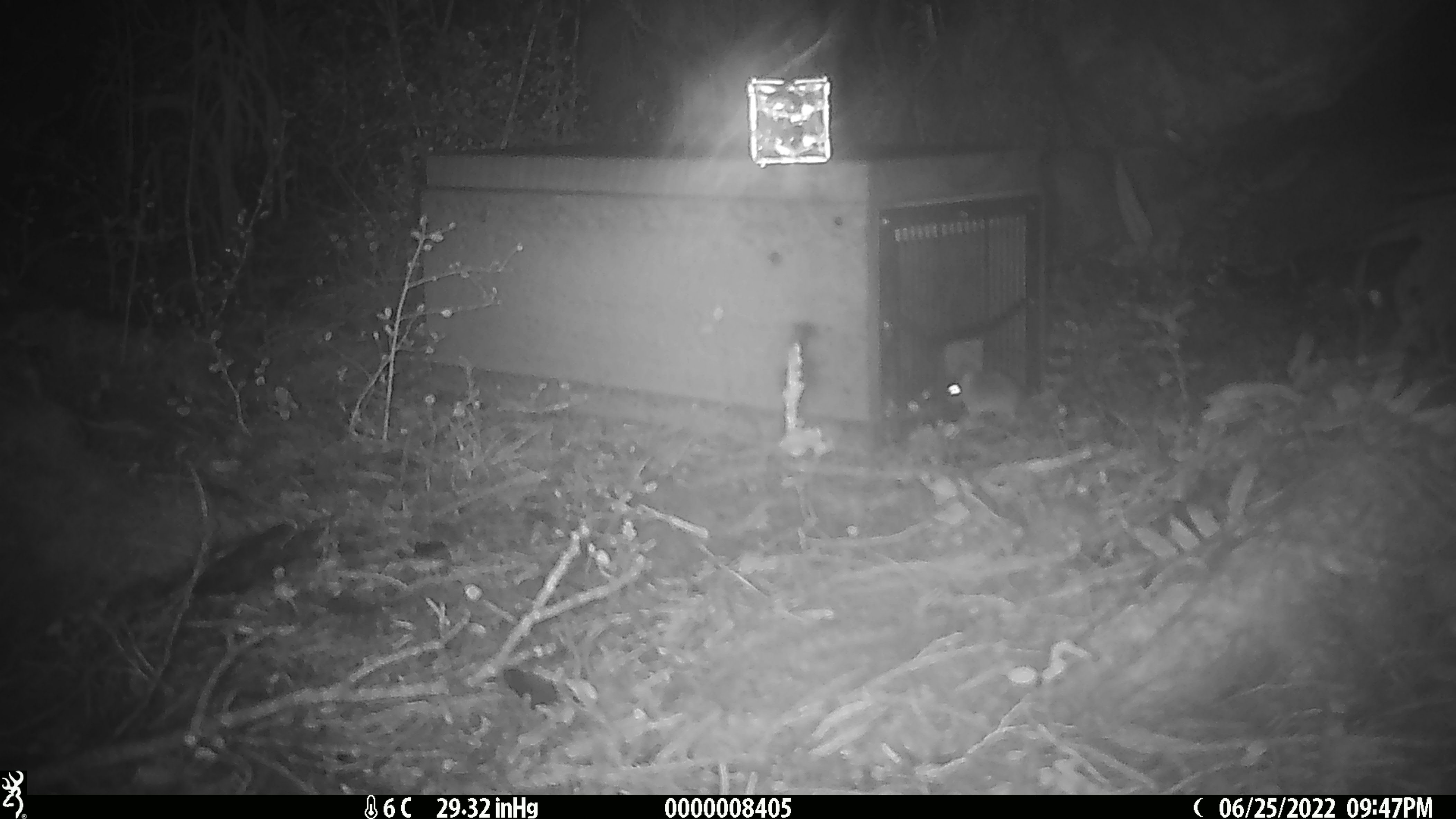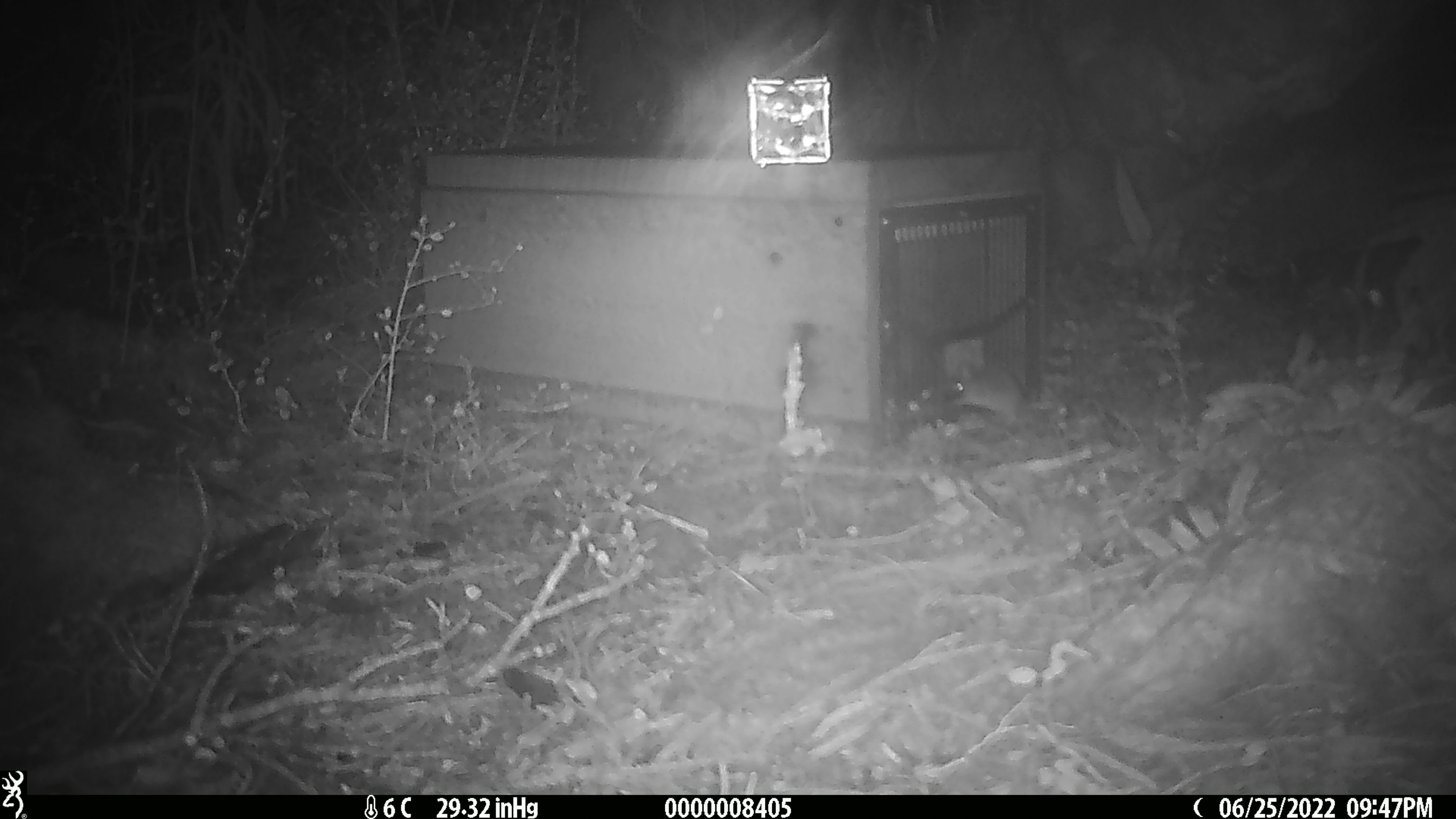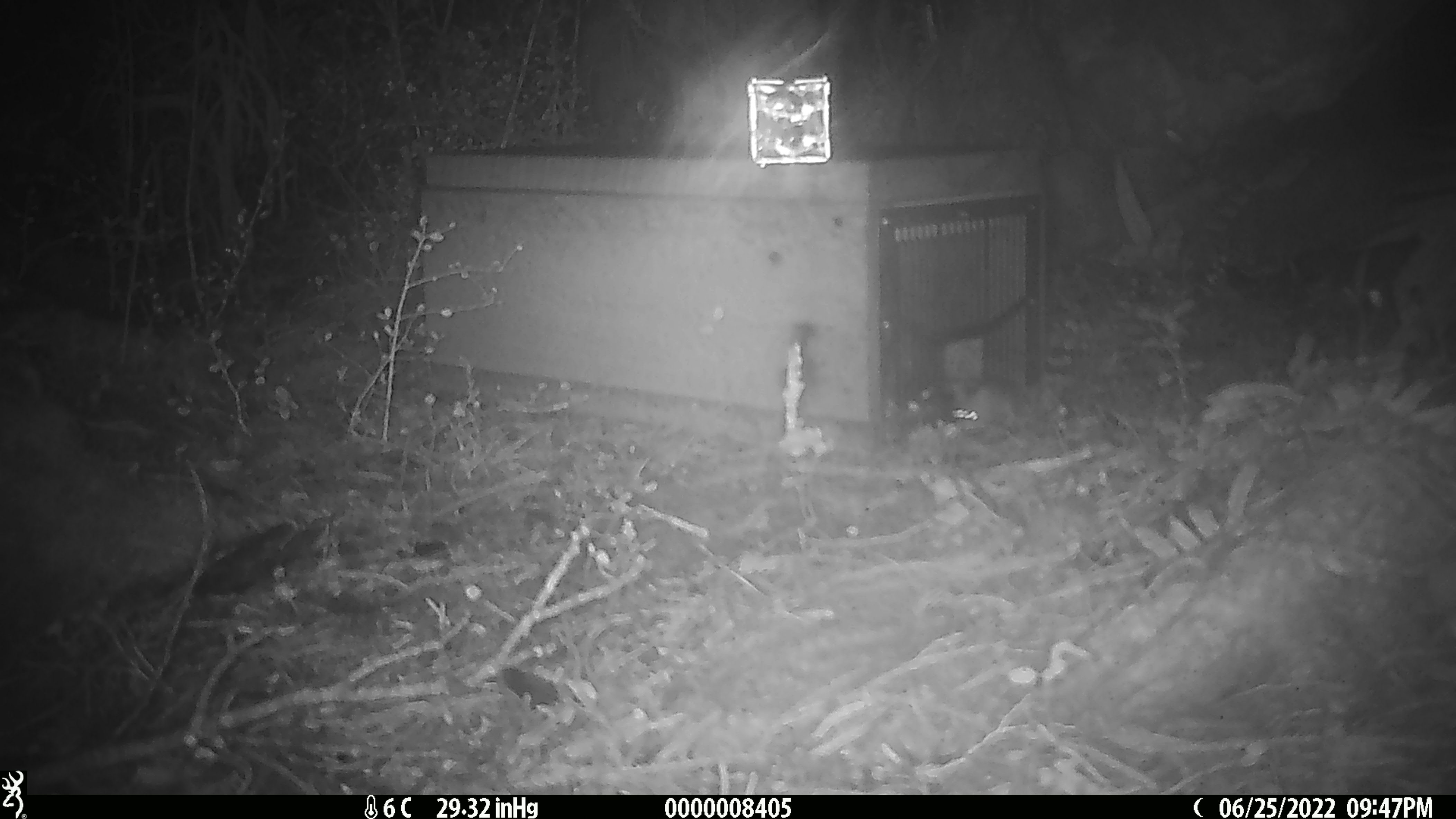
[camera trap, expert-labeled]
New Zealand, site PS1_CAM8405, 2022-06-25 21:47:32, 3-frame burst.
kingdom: Animalia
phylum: Chordata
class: Mammalia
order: Rodentia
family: Muridae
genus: Mus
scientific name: Mus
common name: mouse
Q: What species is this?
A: Mouse (Mus).